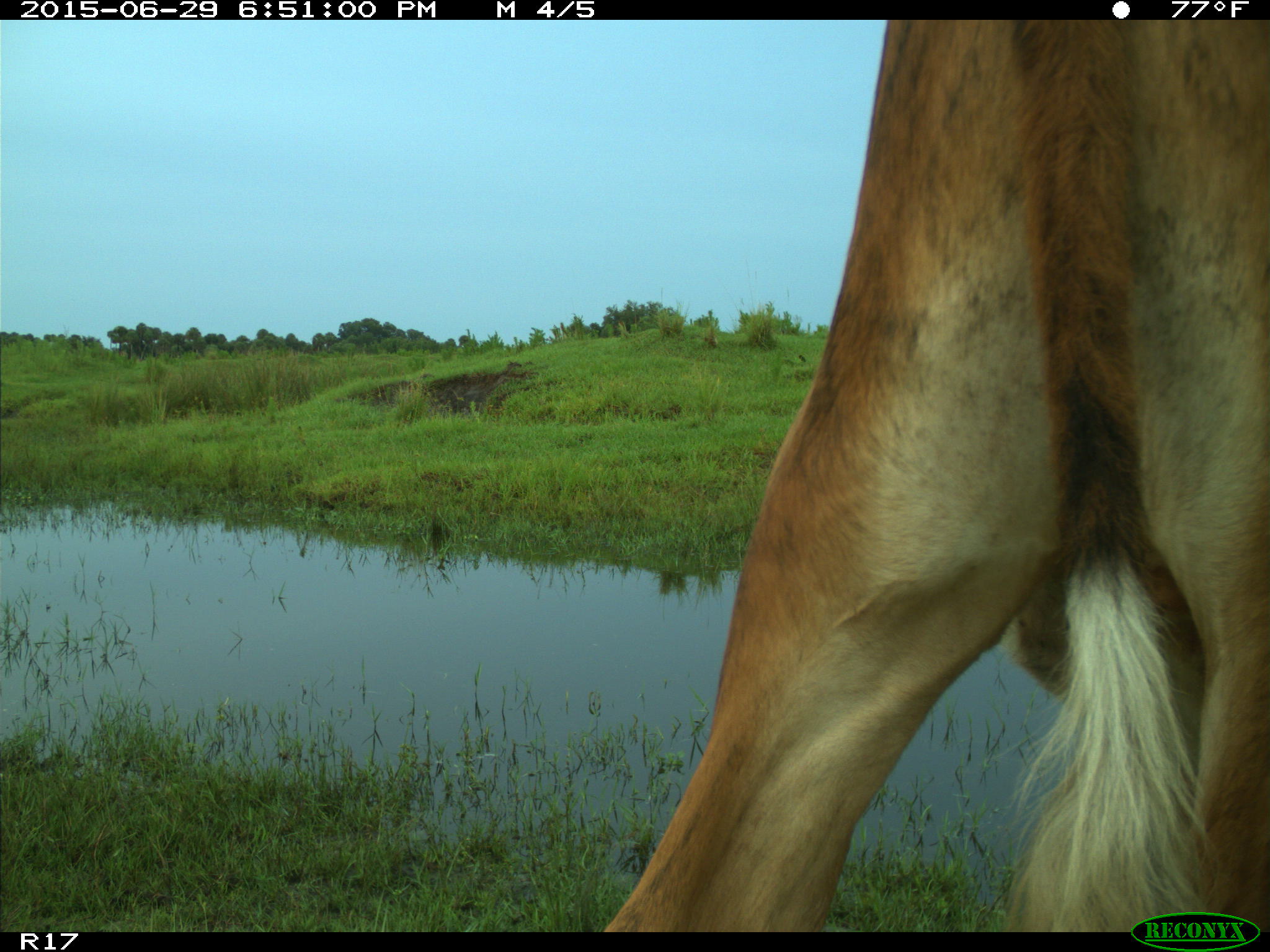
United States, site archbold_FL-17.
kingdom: Animalia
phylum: Chordata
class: Mammalia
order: Artiodactyla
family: Bovidae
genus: Bos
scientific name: Bos taurus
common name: domestic cow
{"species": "Bos taurus (domestic cow)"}